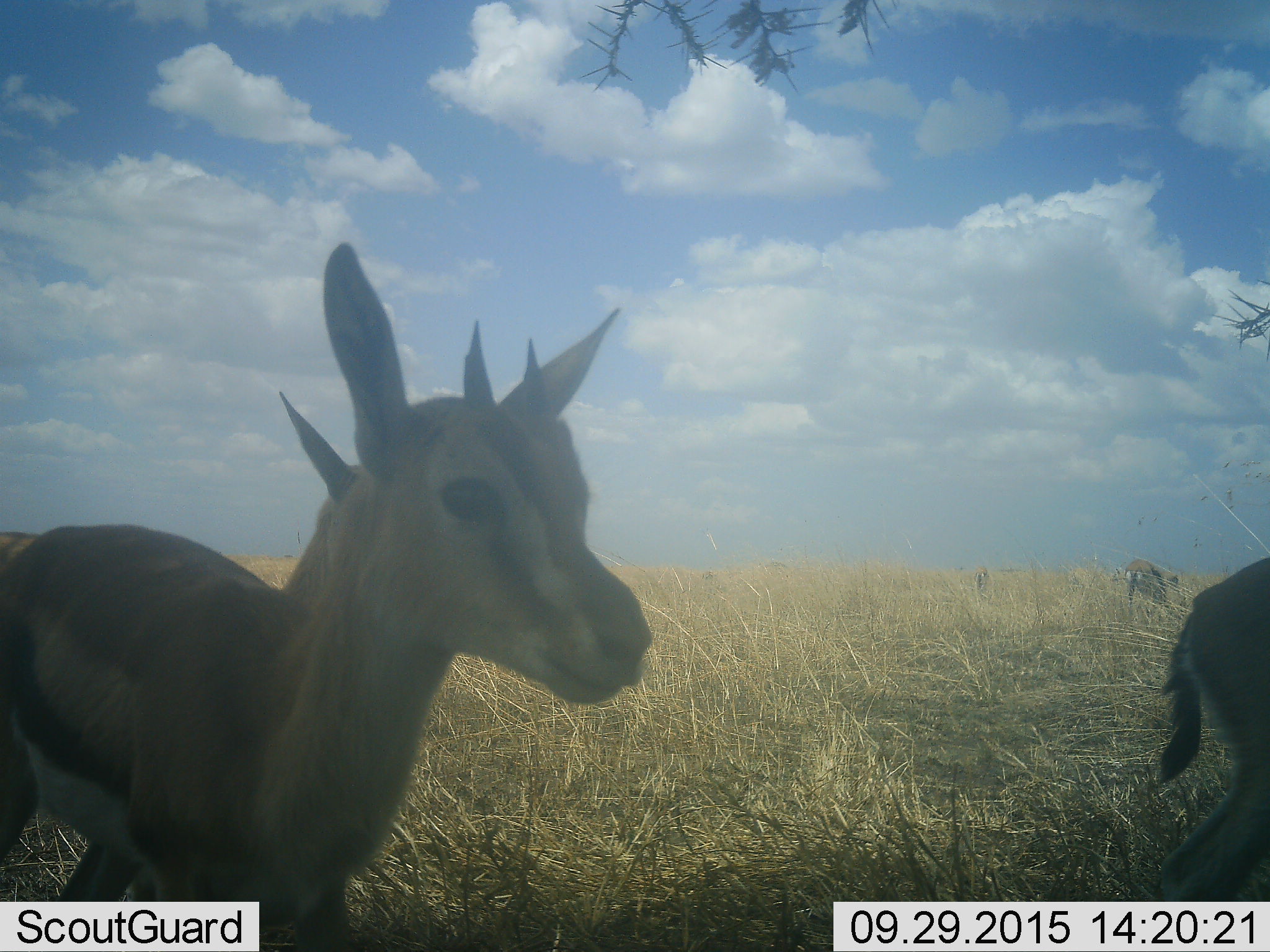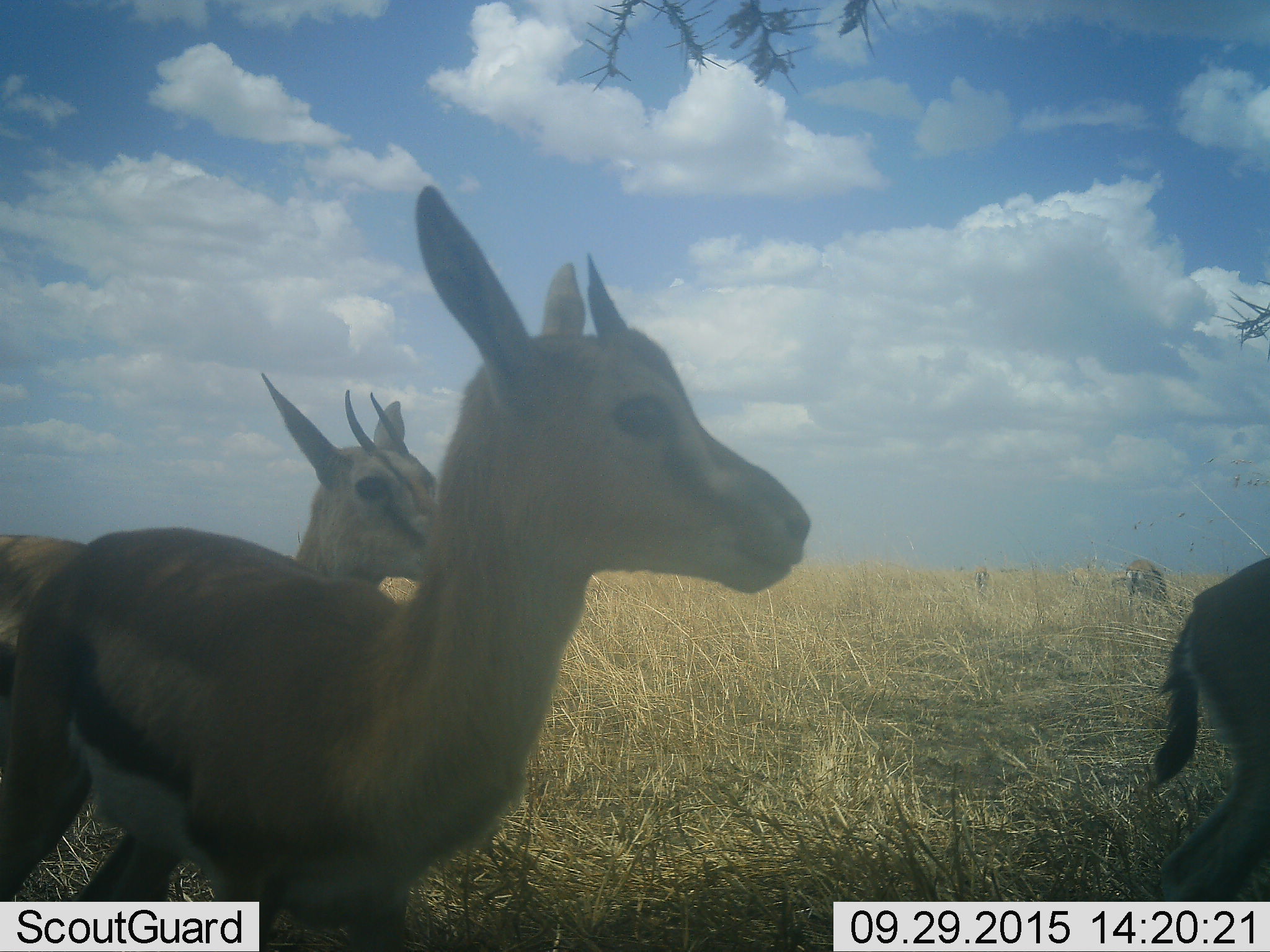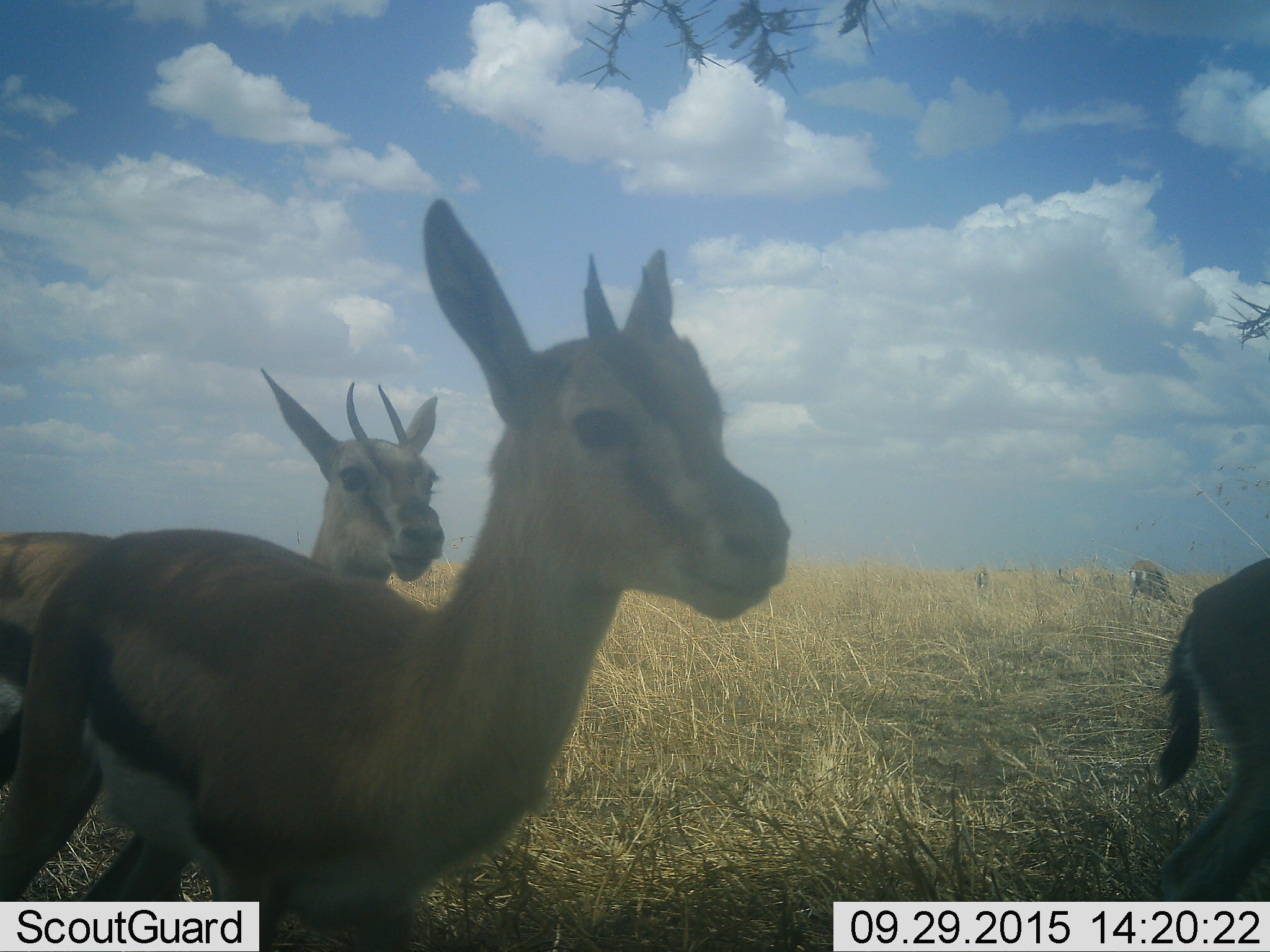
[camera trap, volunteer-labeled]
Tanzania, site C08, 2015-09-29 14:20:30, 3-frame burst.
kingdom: Animalia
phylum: Chordata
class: Mammalia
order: Artiodactyla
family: Bovidae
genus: Eudorcas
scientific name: Eudorcas thomsonii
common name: thomson's gazelle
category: gazellethomsons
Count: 5.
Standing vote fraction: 64%.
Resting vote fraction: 0%.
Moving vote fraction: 79%.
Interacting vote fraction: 0%.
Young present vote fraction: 14%.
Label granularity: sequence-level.